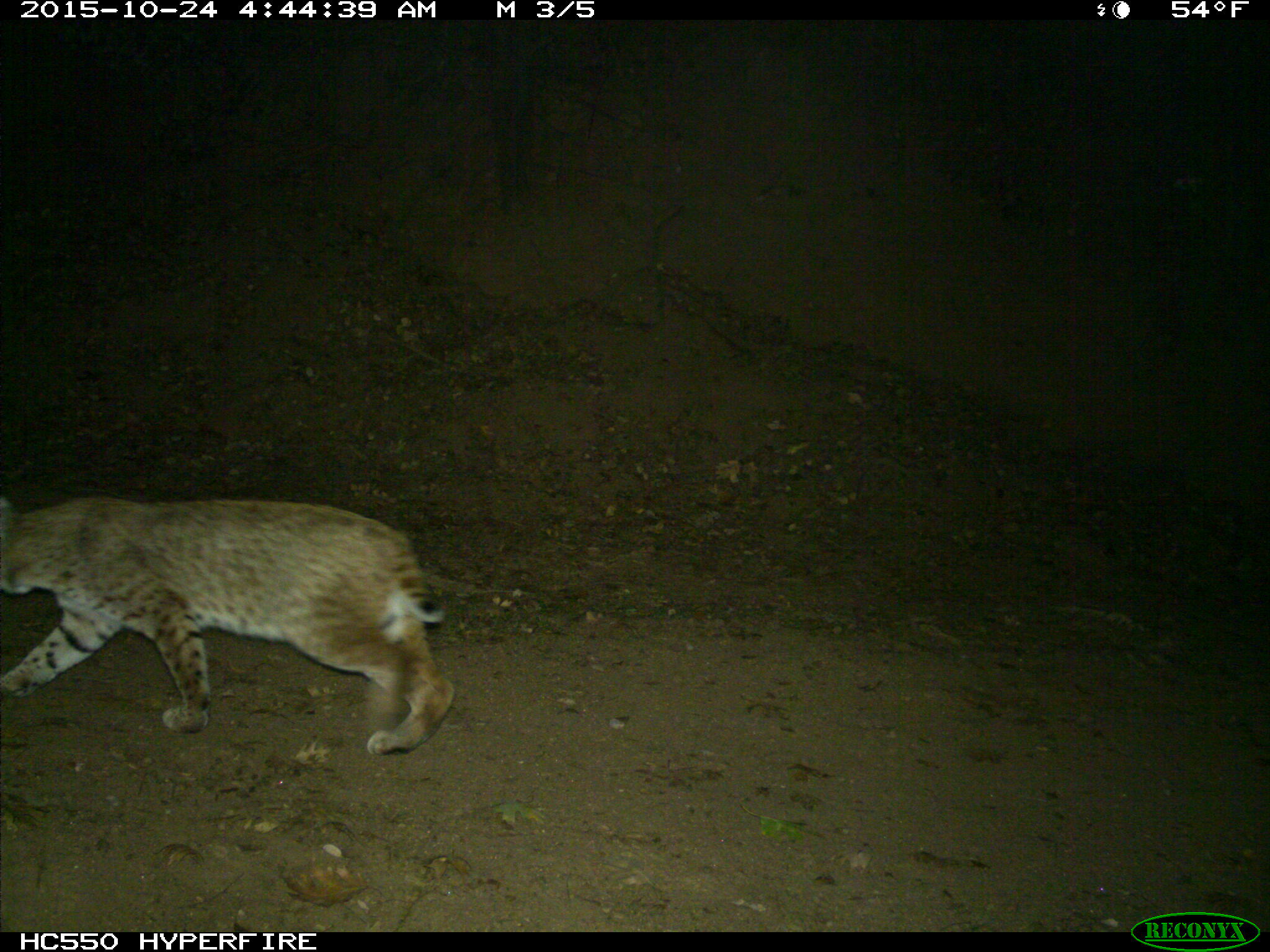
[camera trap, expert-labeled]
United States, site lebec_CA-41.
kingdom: Animalia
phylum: Chordata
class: Mammalia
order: Carnivora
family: Felidae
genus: Lynx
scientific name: Lynx rufus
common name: bobcat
Lynx rufus (bobcat).